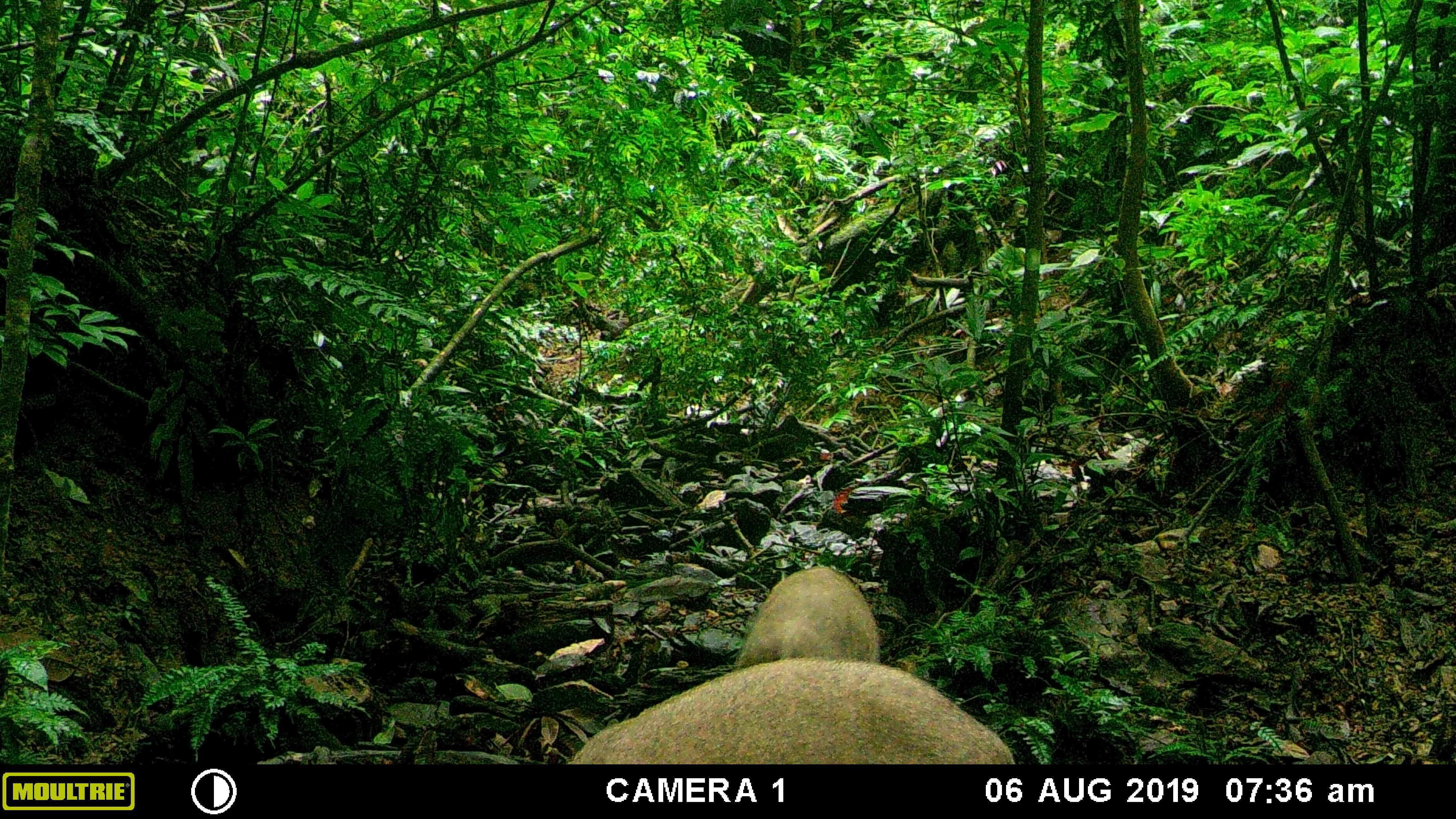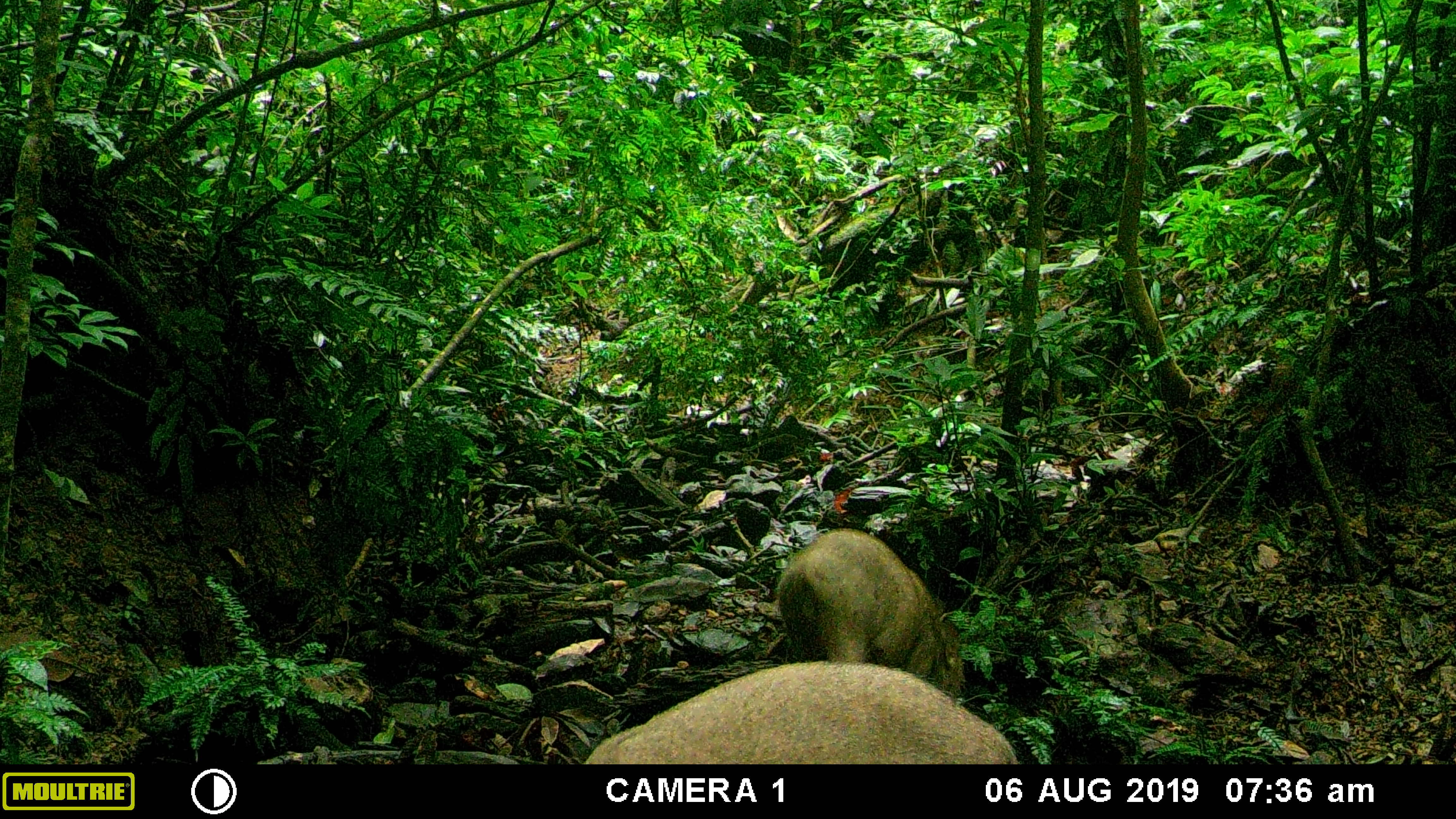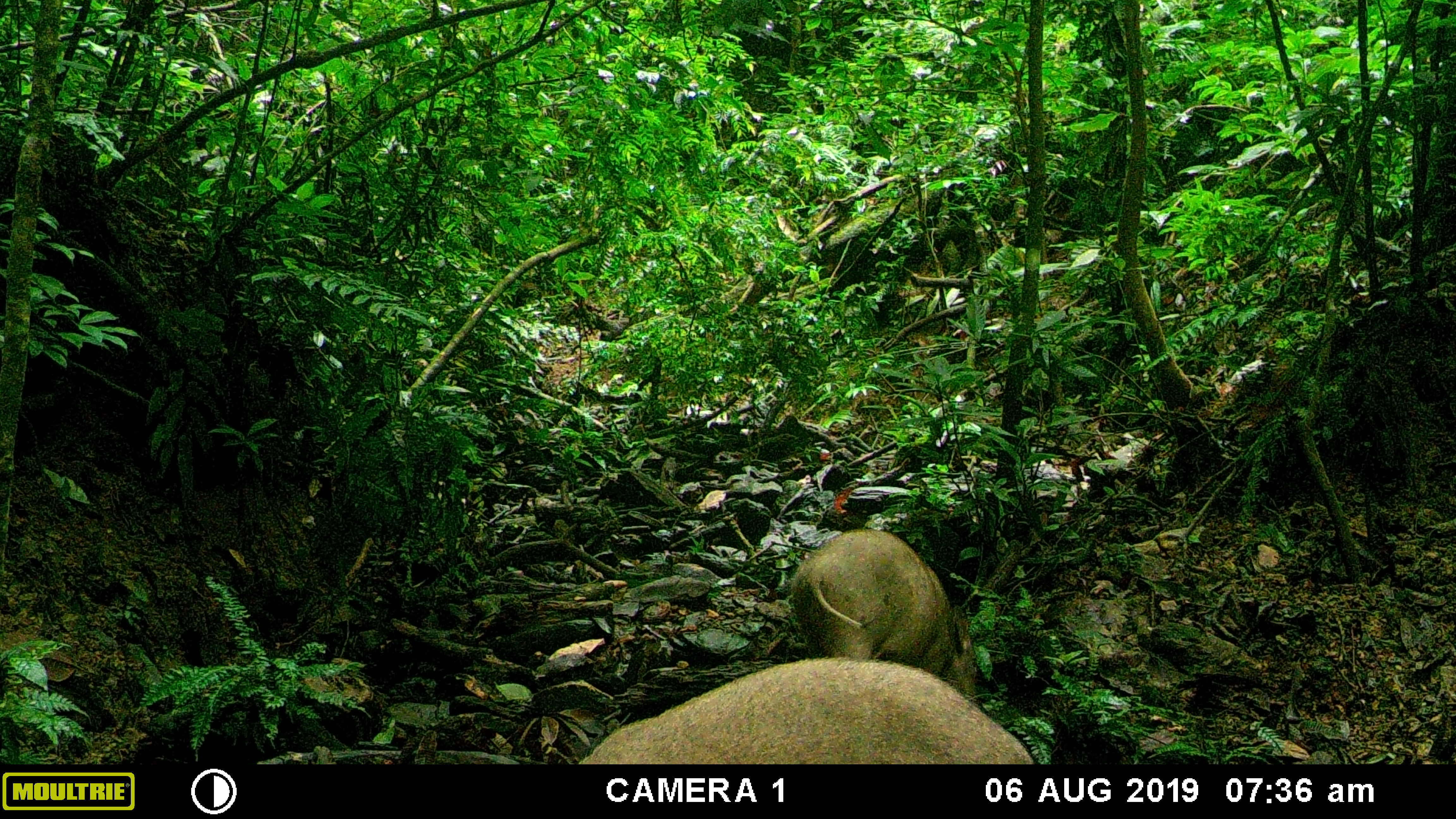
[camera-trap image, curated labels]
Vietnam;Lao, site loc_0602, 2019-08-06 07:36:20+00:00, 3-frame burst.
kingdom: Animalia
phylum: Chordata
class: Mammalia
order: Artiodactyla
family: Suidae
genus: Sus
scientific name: Sus scrofa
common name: eurasian wild pig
Eurasian wild pig (Sus scrofa). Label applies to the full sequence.